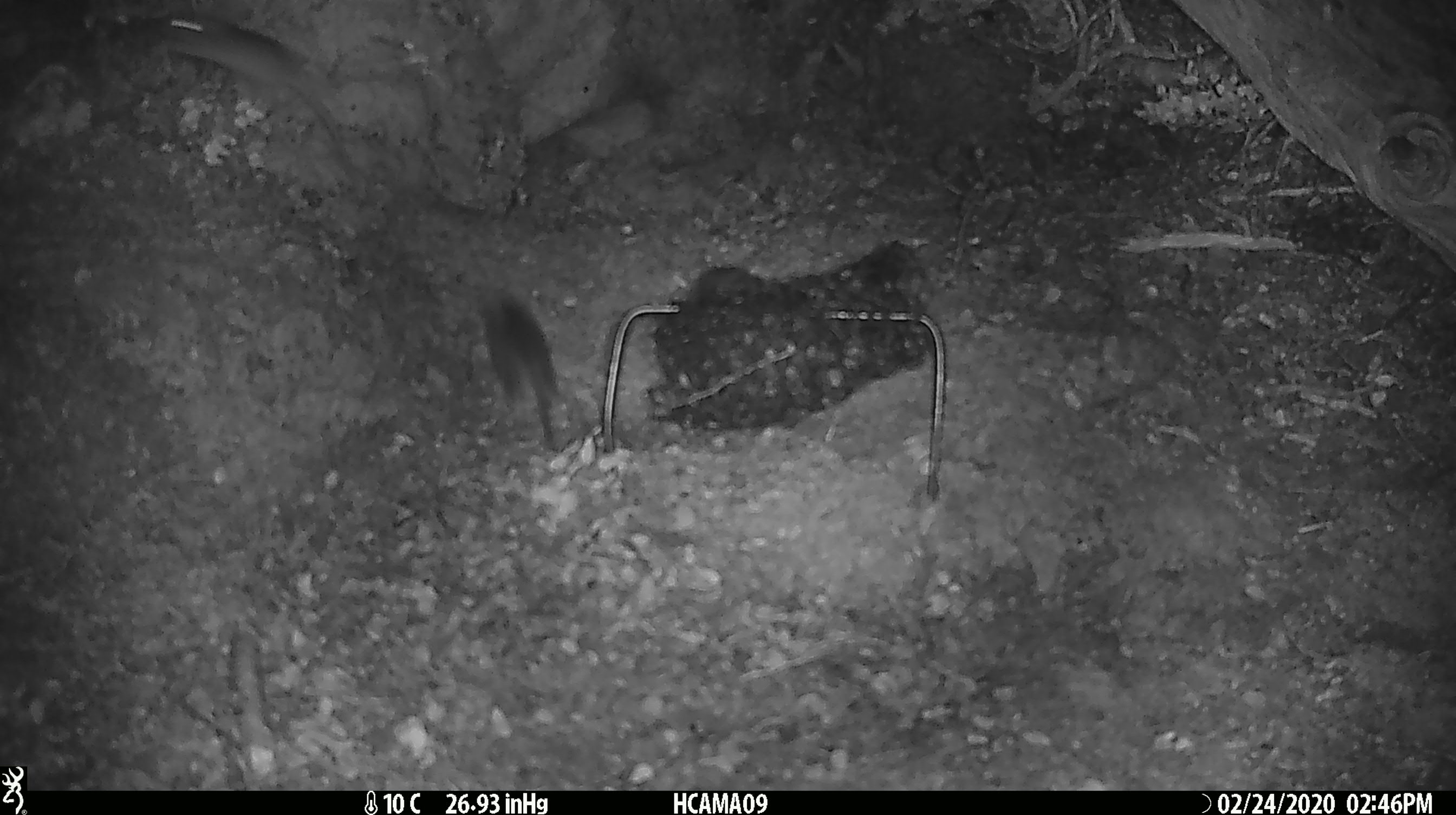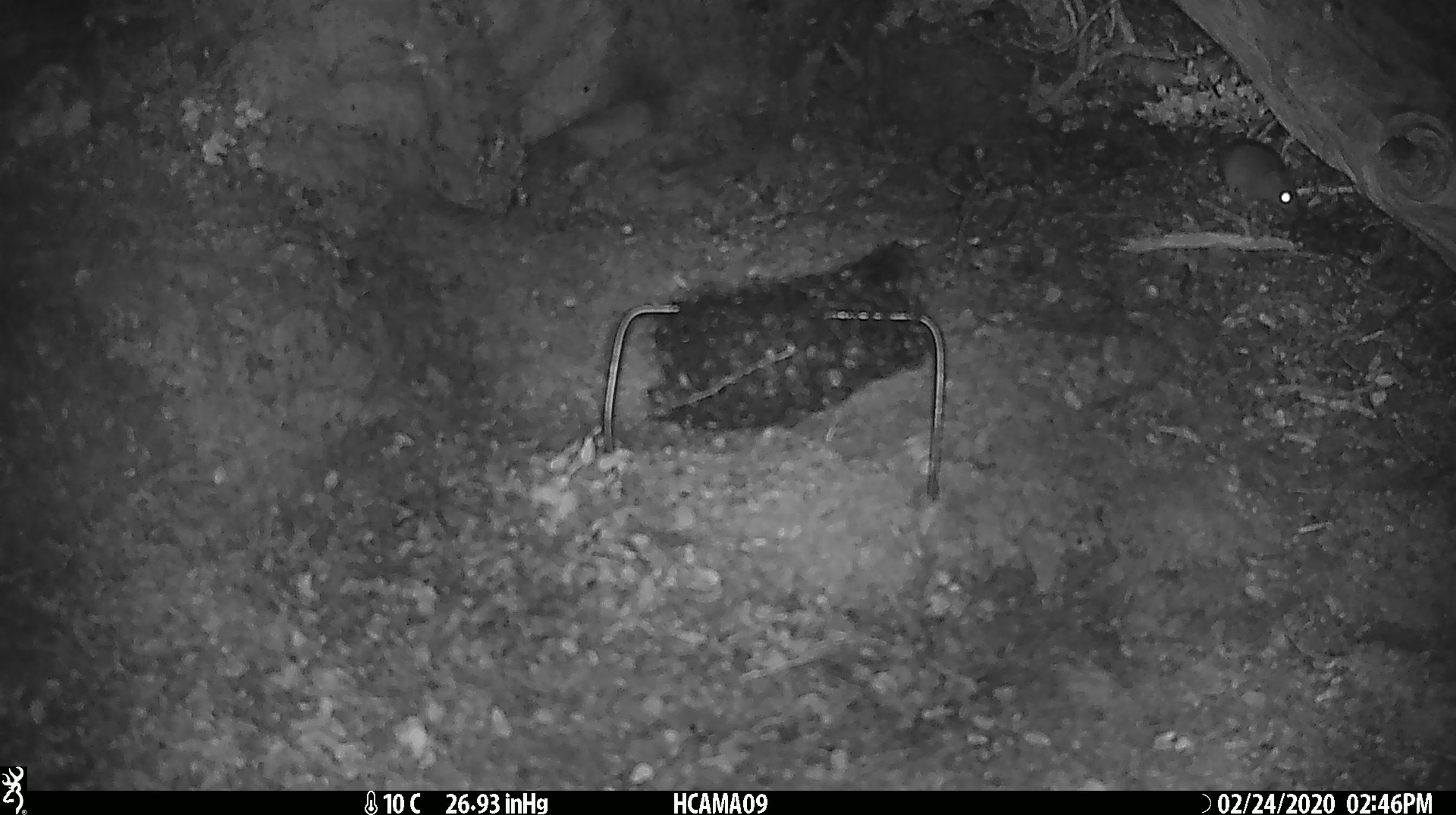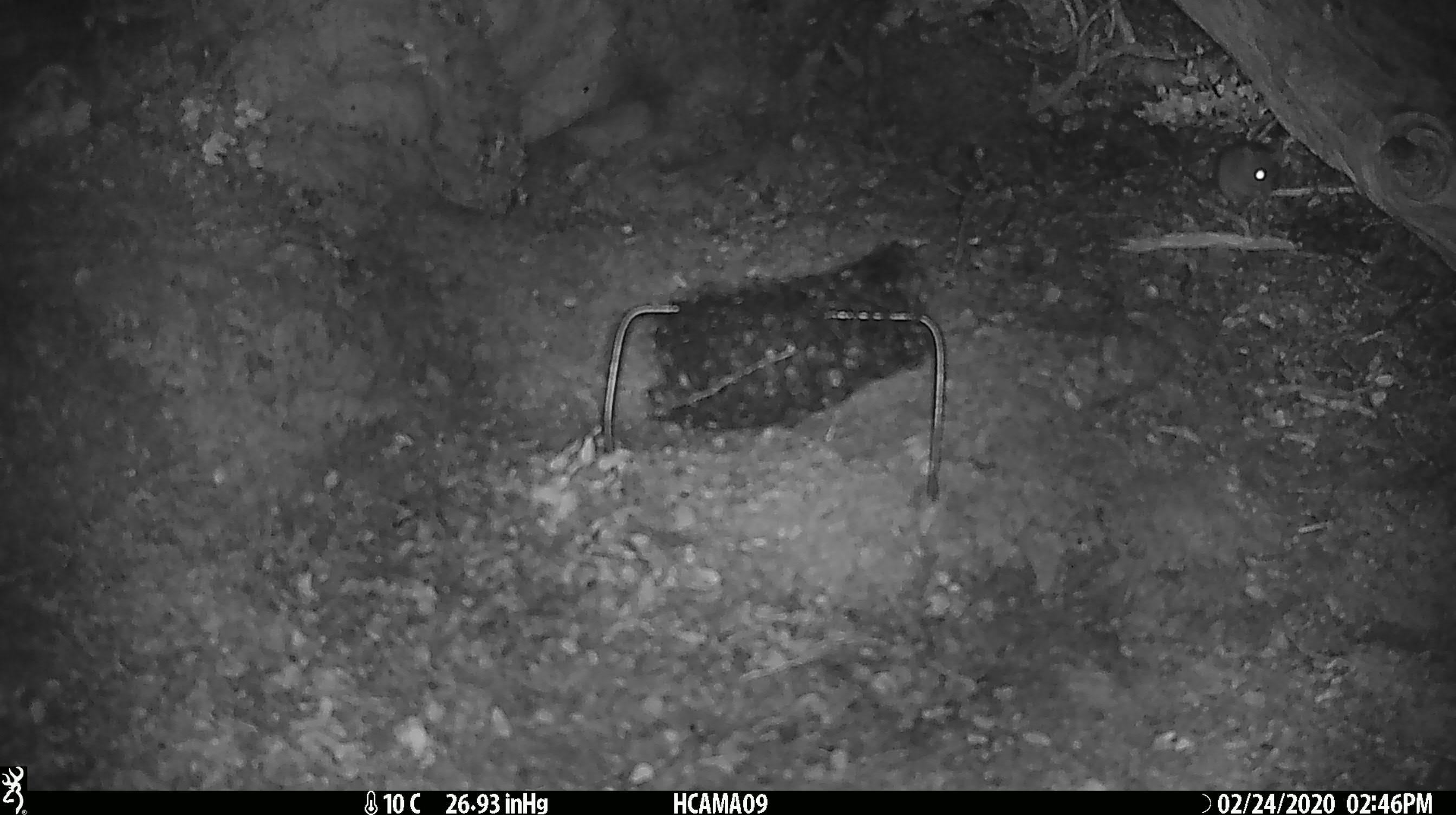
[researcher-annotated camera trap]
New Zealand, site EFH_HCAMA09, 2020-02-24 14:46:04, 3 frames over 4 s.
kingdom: Animalia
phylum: Chordata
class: Mammalia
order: Rodentia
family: Muridae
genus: Mus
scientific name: Mus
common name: mouse